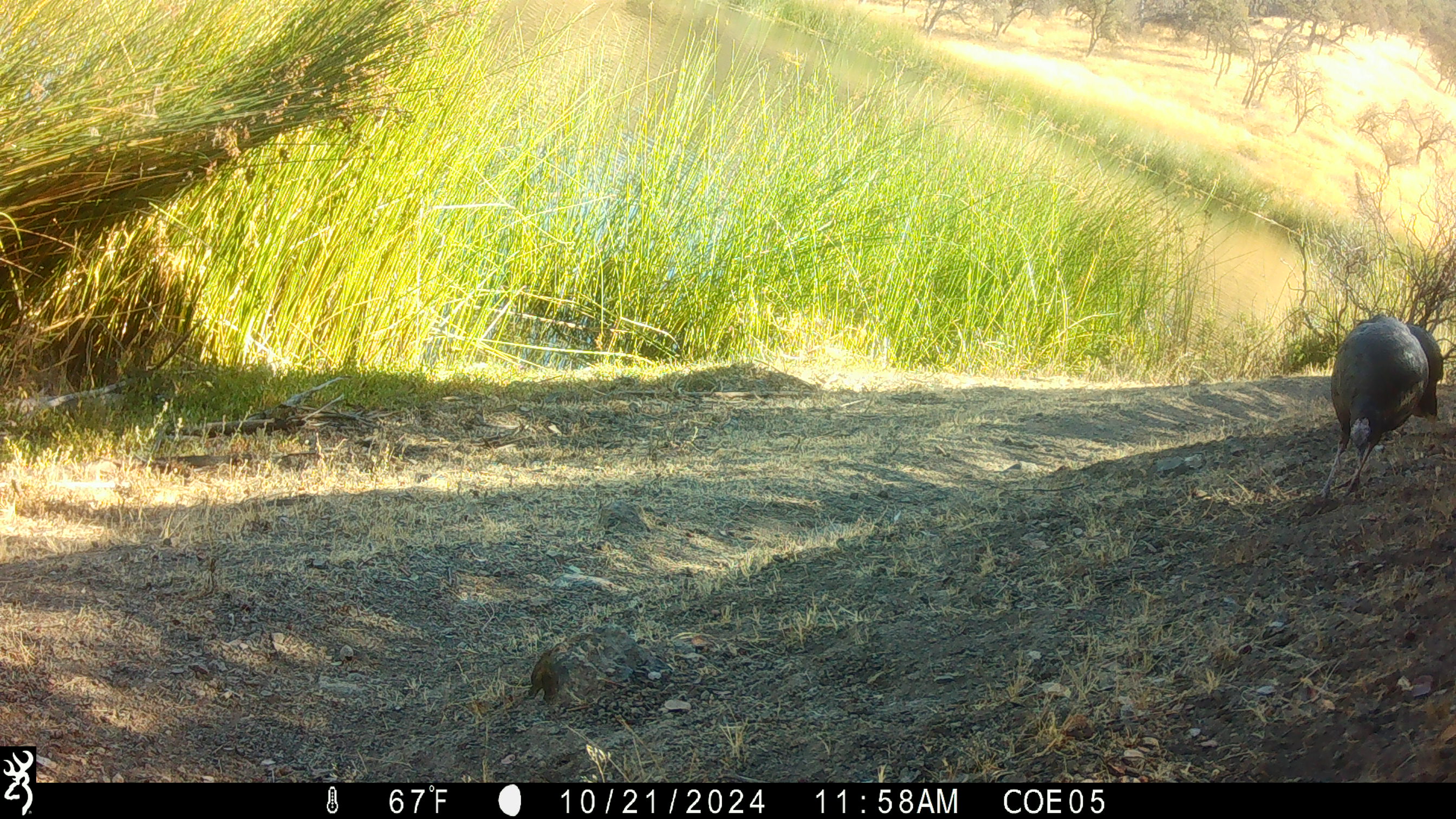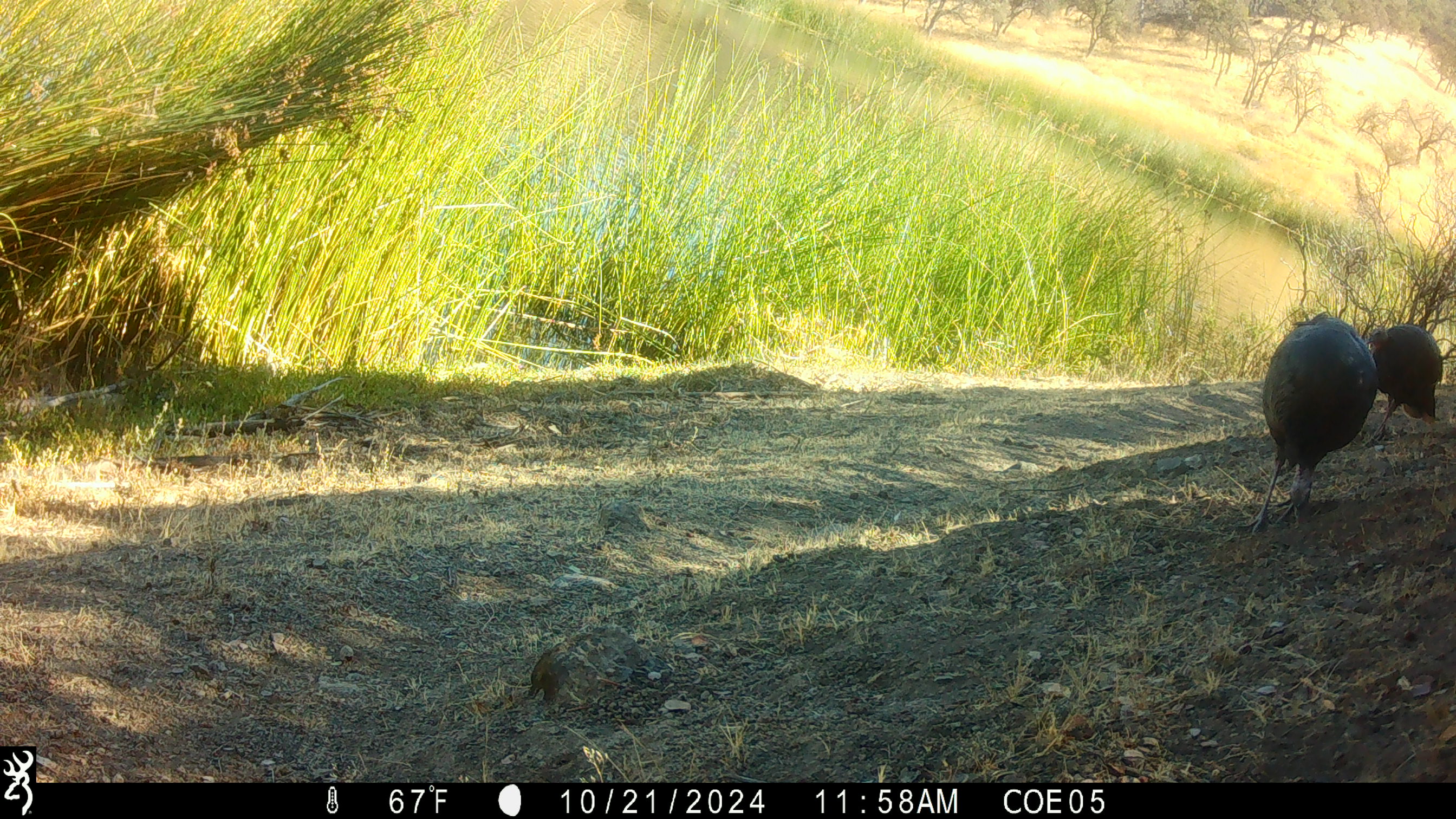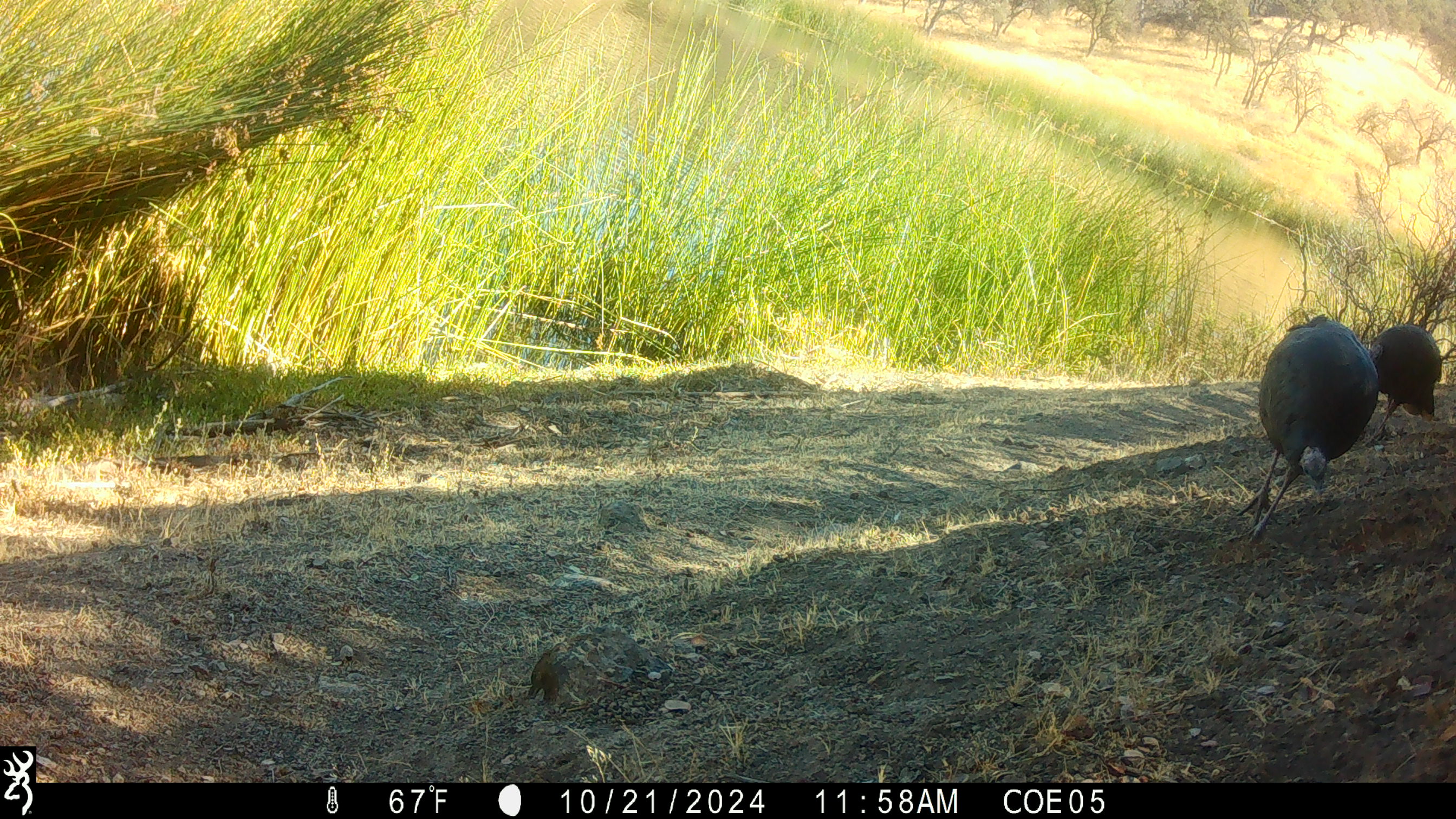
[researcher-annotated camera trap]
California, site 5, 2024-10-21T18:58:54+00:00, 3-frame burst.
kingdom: Animalia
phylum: Chordata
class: Aves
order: Galliformes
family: Phasianidae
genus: Meleagris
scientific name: Meleagris gallopavo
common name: turkey